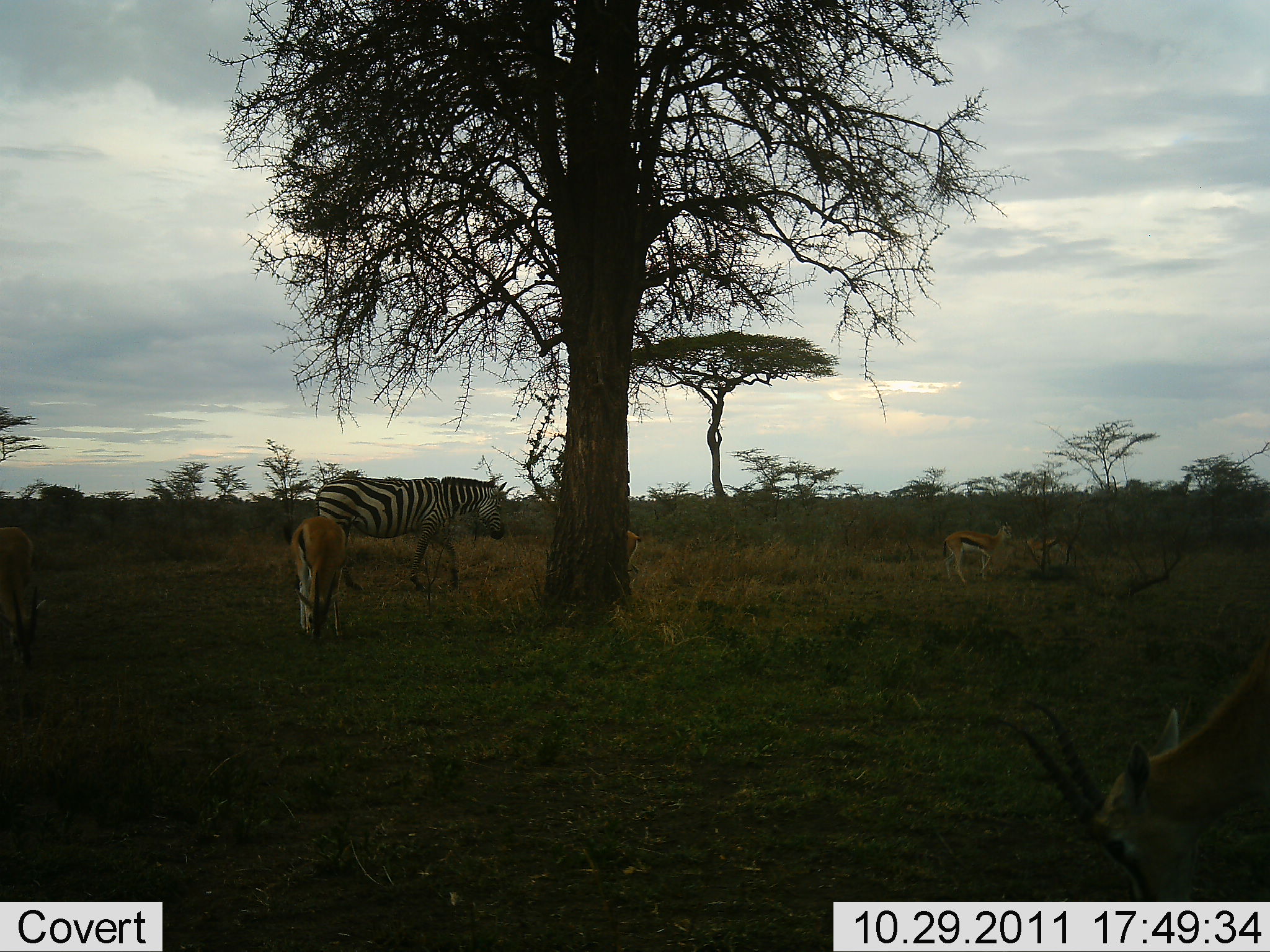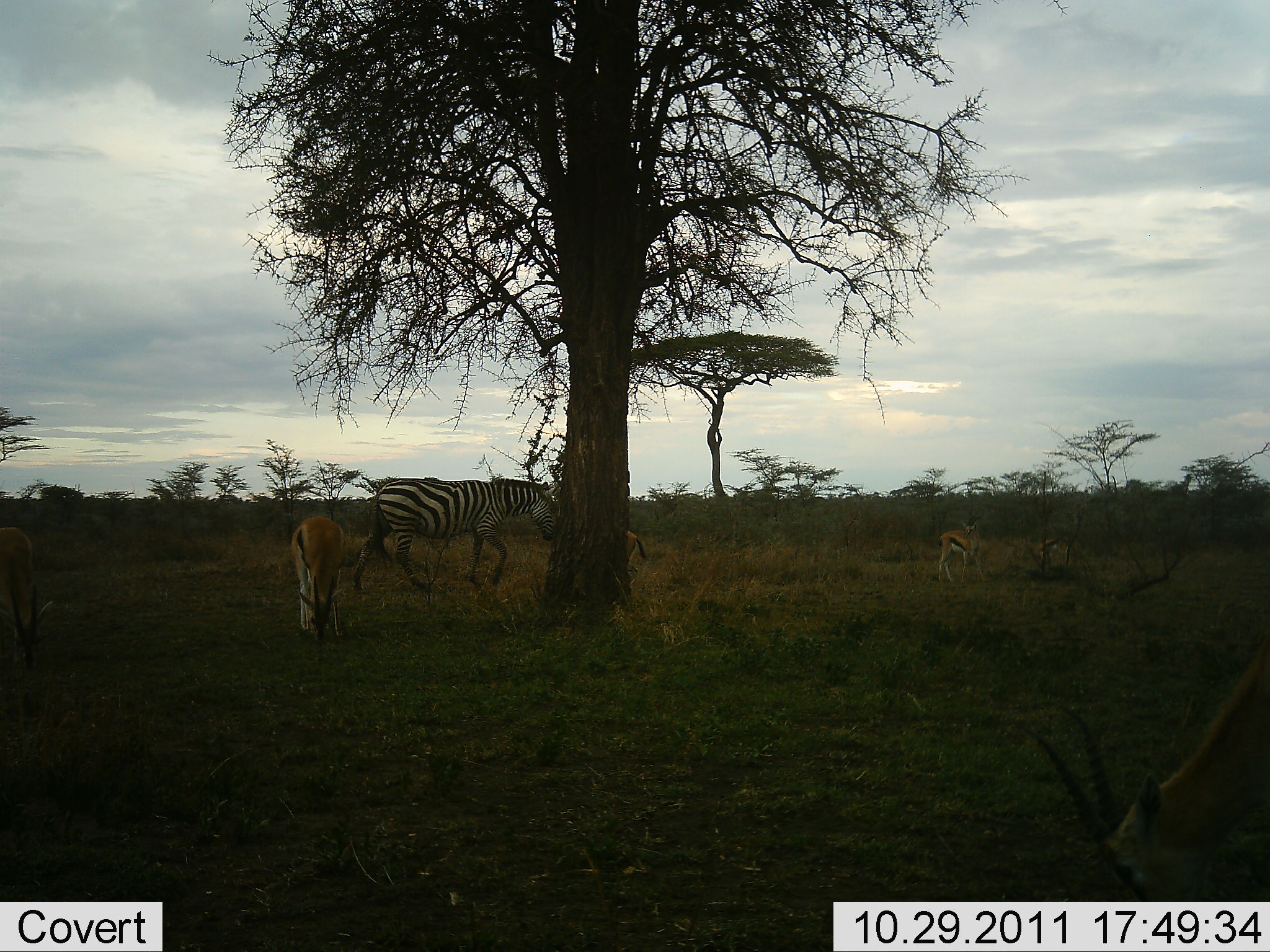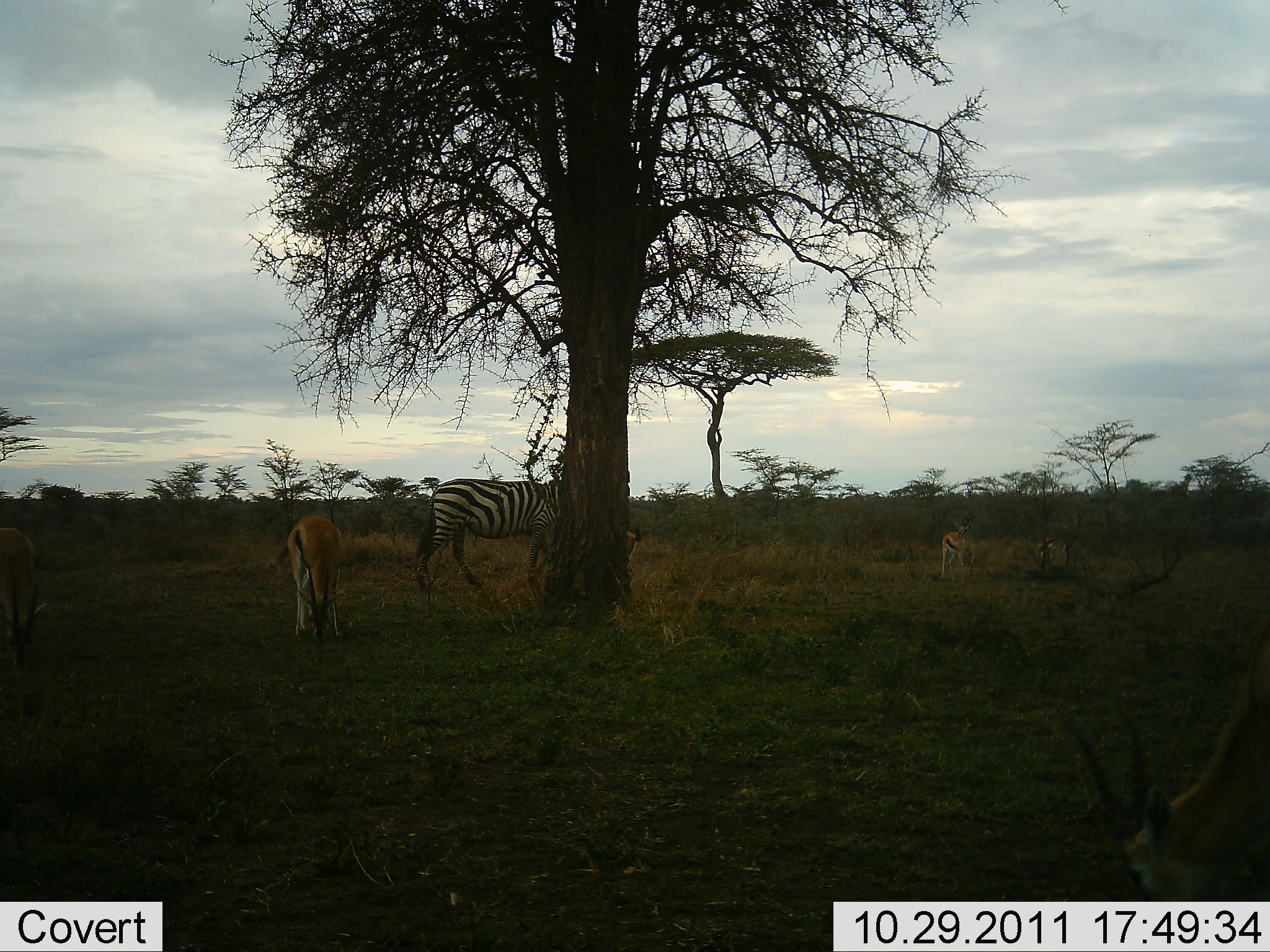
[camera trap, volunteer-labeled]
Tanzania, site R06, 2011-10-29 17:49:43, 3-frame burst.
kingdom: Animalia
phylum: Chordata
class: Mammalia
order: Artiodactyla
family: Bovidae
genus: Eudorcas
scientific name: Eudorcas thomsonii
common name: thomson's gazelle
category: gazellethomsons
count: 5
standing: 58%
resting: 0%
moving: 25%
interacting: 0%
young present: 0%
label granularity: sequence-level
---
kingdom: Animalia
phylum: Chordata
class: Mammalia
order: Perissodactyla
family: Equidae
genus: Equus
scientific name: Equus quagga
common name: plains zebra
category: zebra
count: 1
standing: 8%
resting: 0%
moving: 92%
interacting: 0%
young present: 0%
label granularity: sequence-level